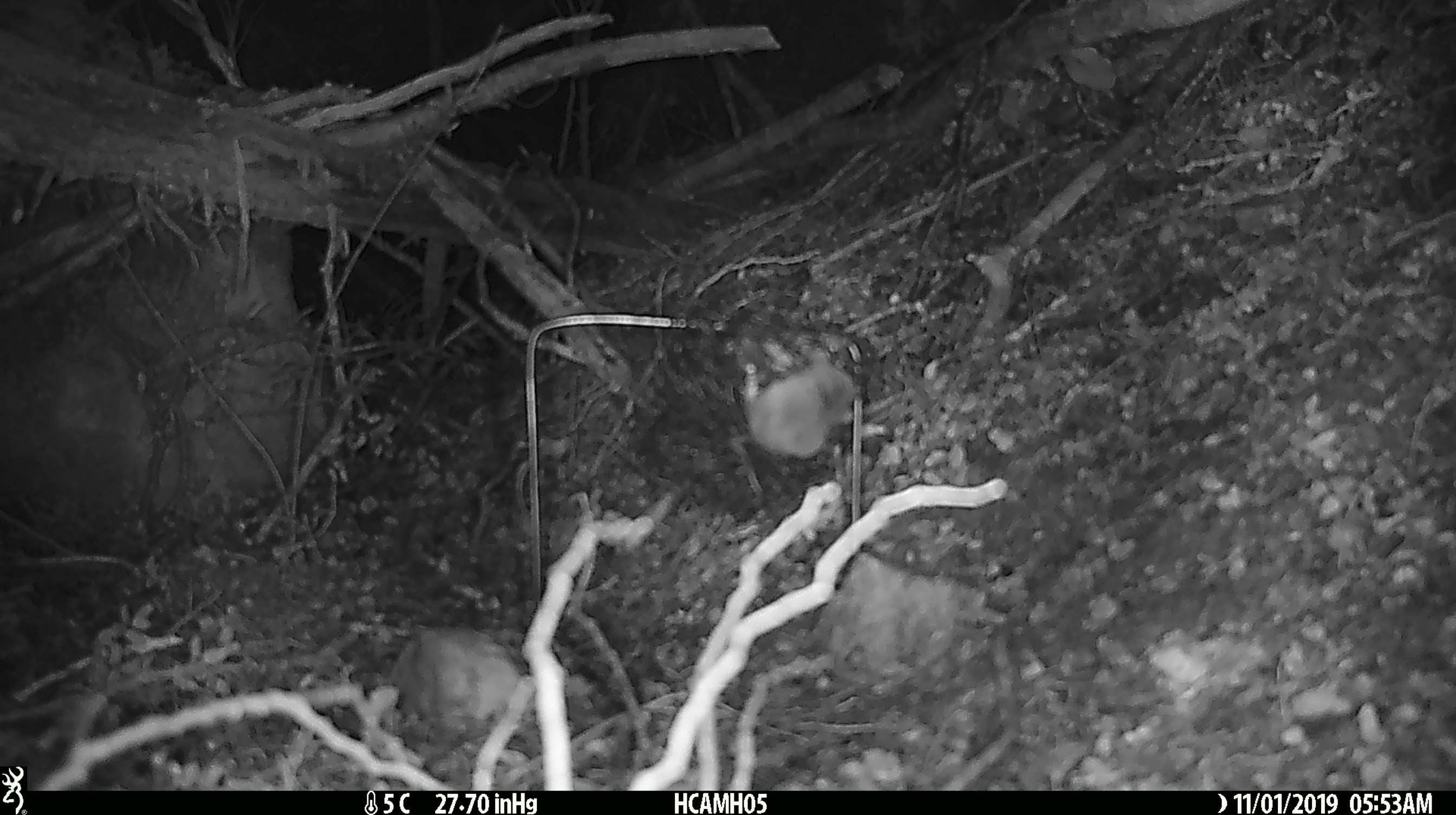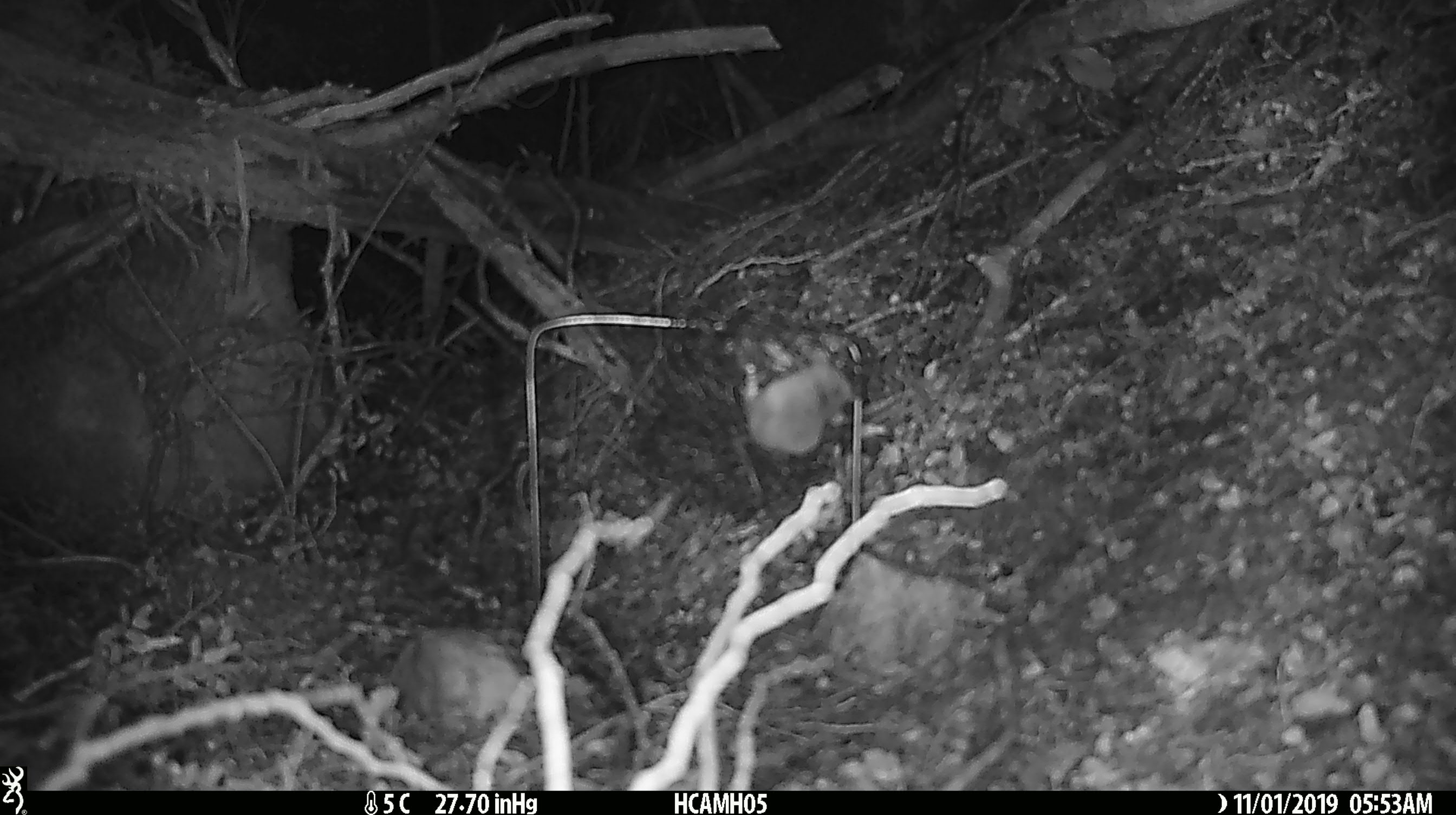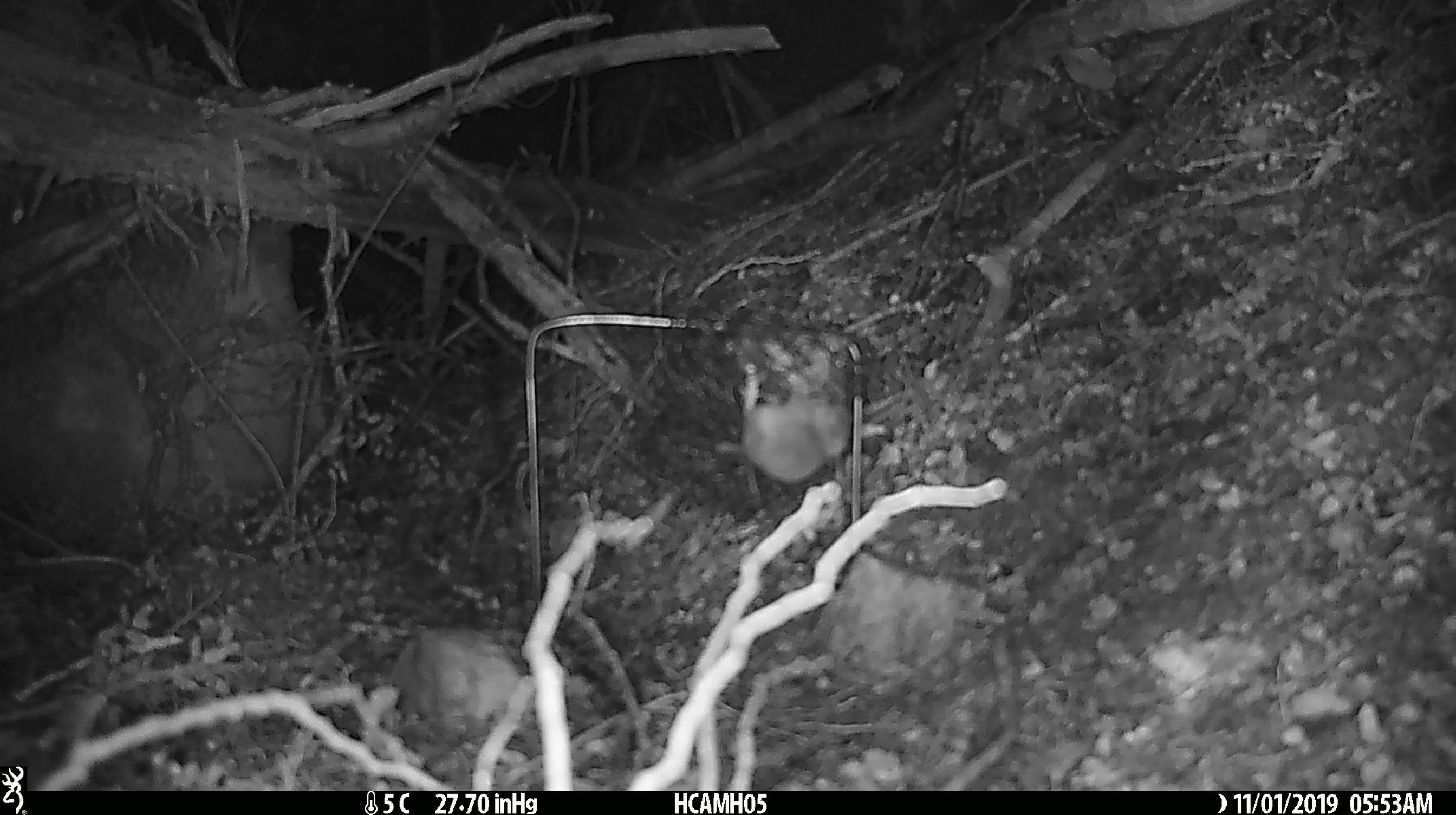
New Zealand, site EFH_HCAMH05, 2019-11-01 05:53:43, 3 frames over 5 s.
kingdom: Animalia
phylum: Chordata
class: Mammalia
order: Rodentia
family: Muridae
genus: Mus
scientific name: Mus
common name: mouse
Mouse (Mus).